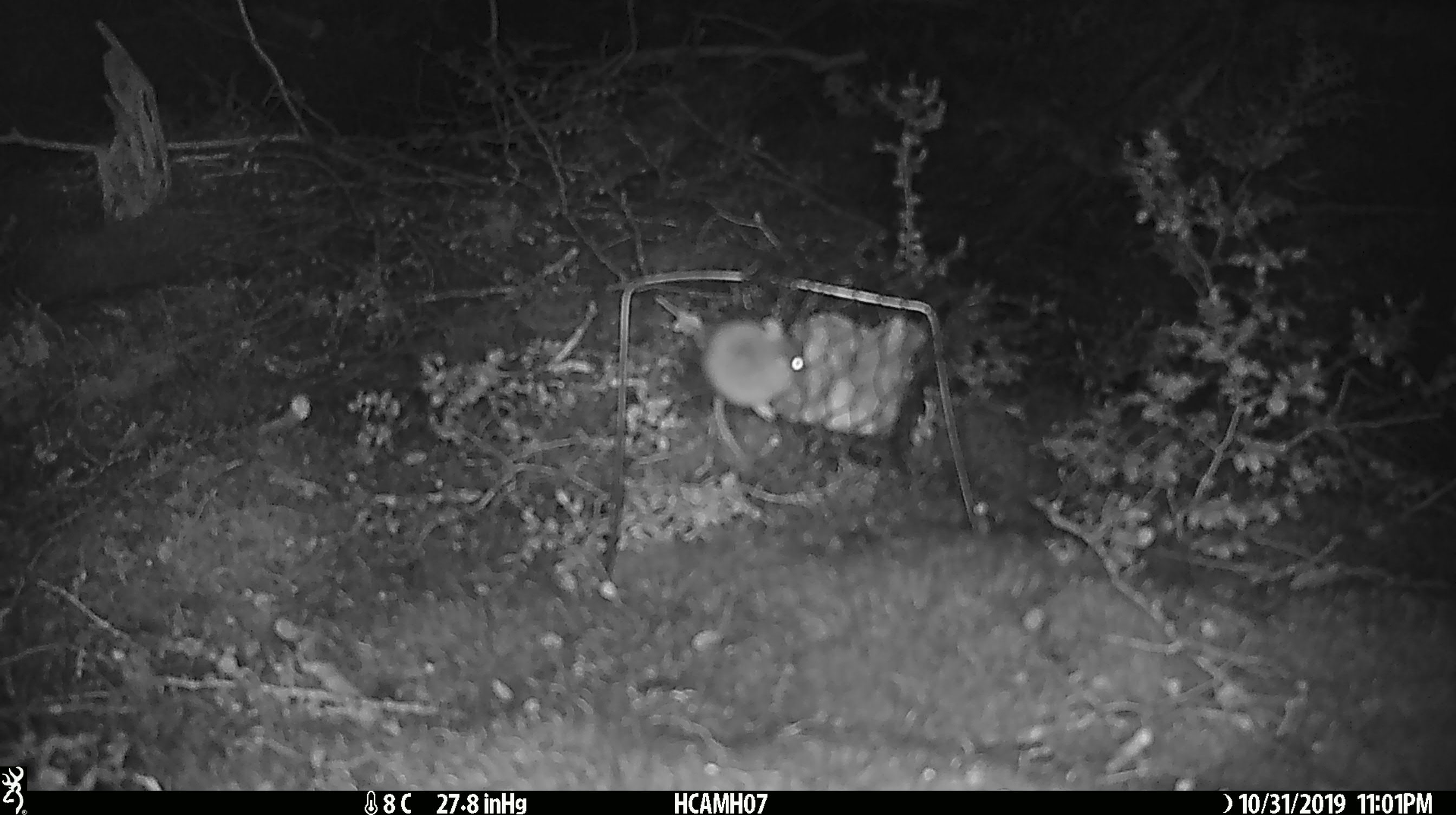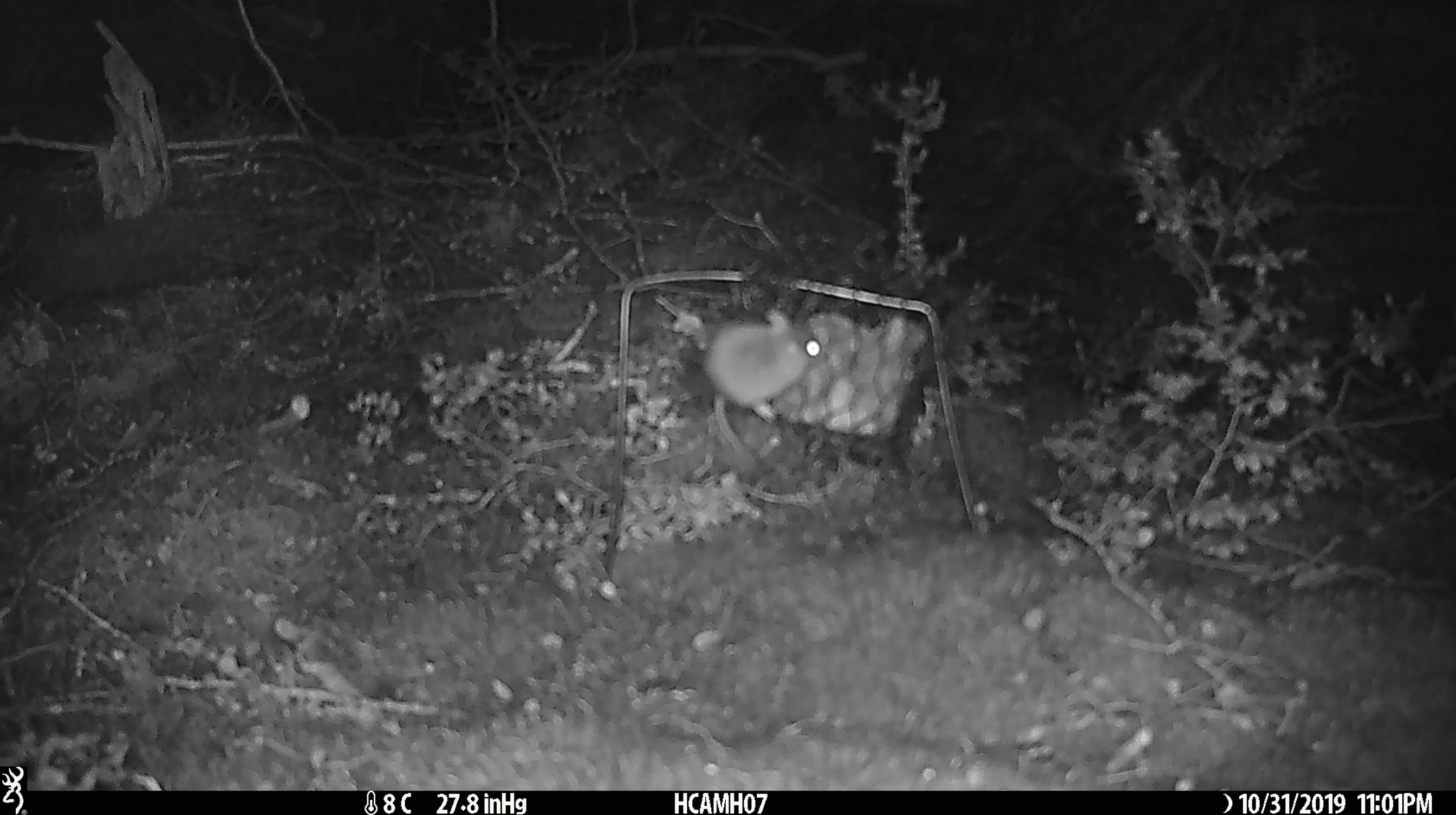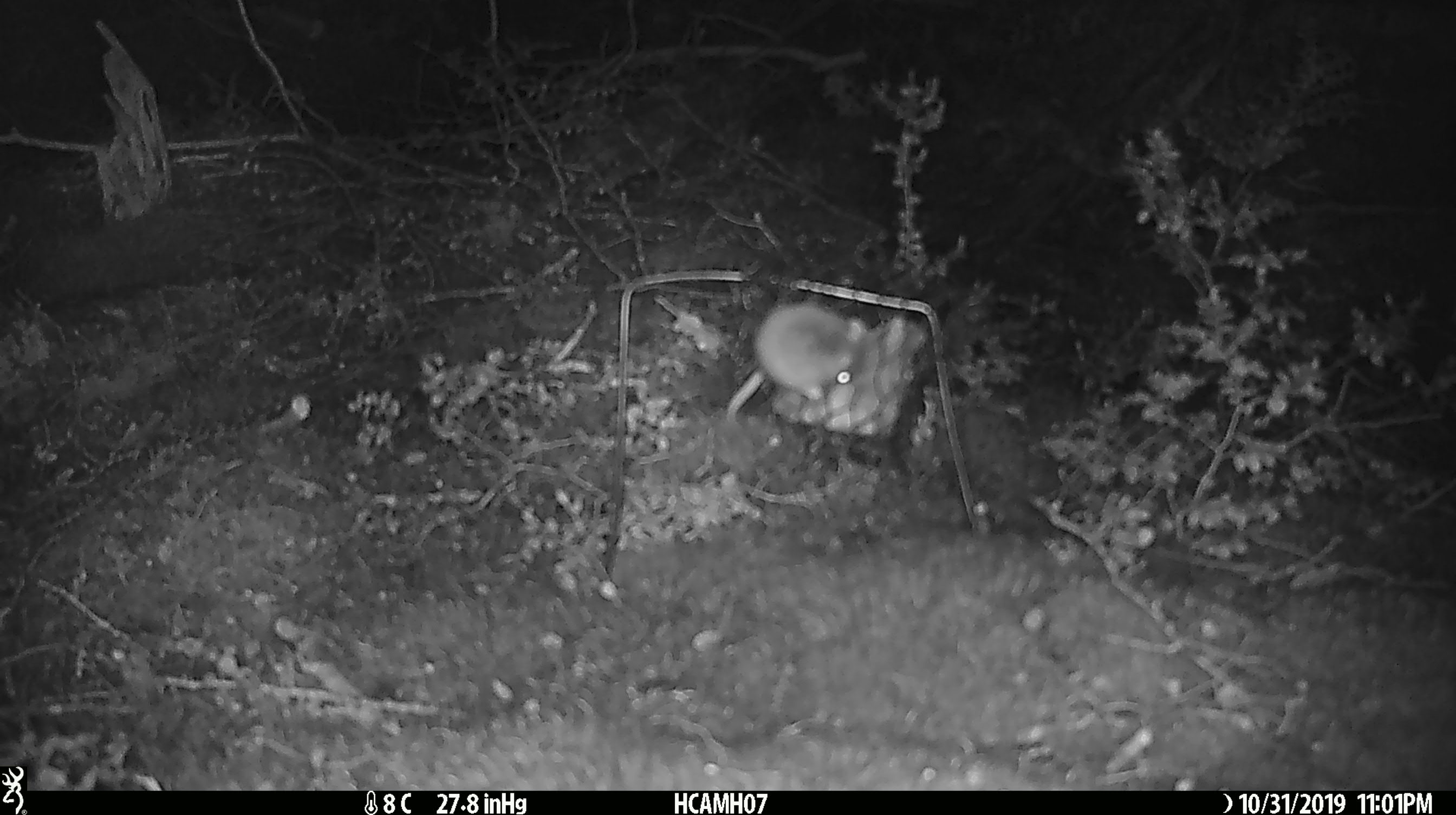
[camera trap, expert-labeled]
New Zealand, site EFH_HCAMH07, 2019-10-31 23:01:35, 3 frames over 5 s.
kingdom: Animalia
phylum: Chordata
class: Mammalia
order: Rodentia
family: Muridae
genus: Mus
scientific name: Mus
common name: mouse